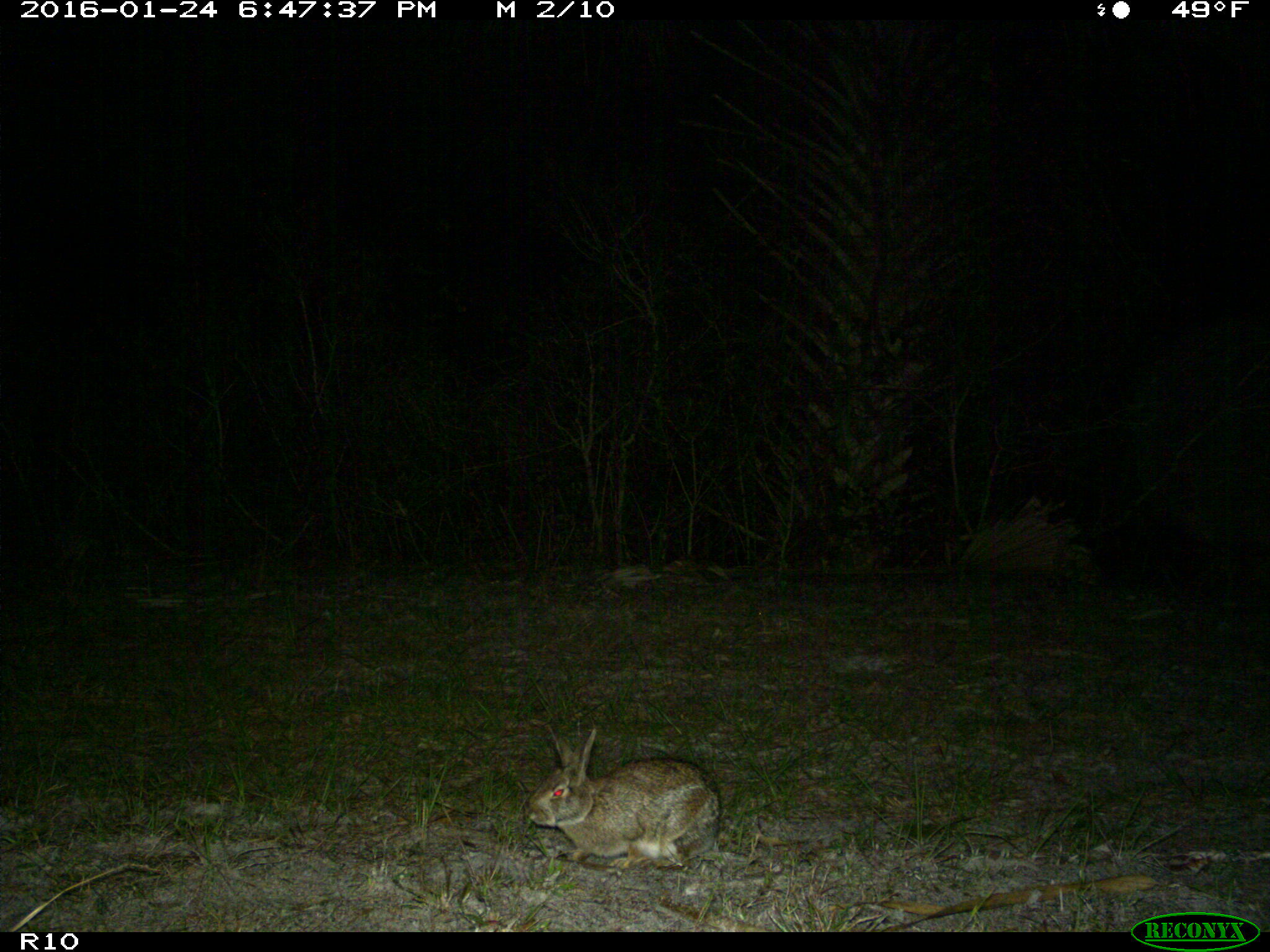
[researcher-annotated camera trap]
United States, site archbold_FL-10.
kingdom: Animalia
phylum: Chordata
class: Mammalia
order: Lagomorpha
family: Leporidae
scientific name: Leporidae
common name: rabbits and hares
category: unidentified rabbit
Unidentified rabbit (rabbits and hares) (Leporidae).